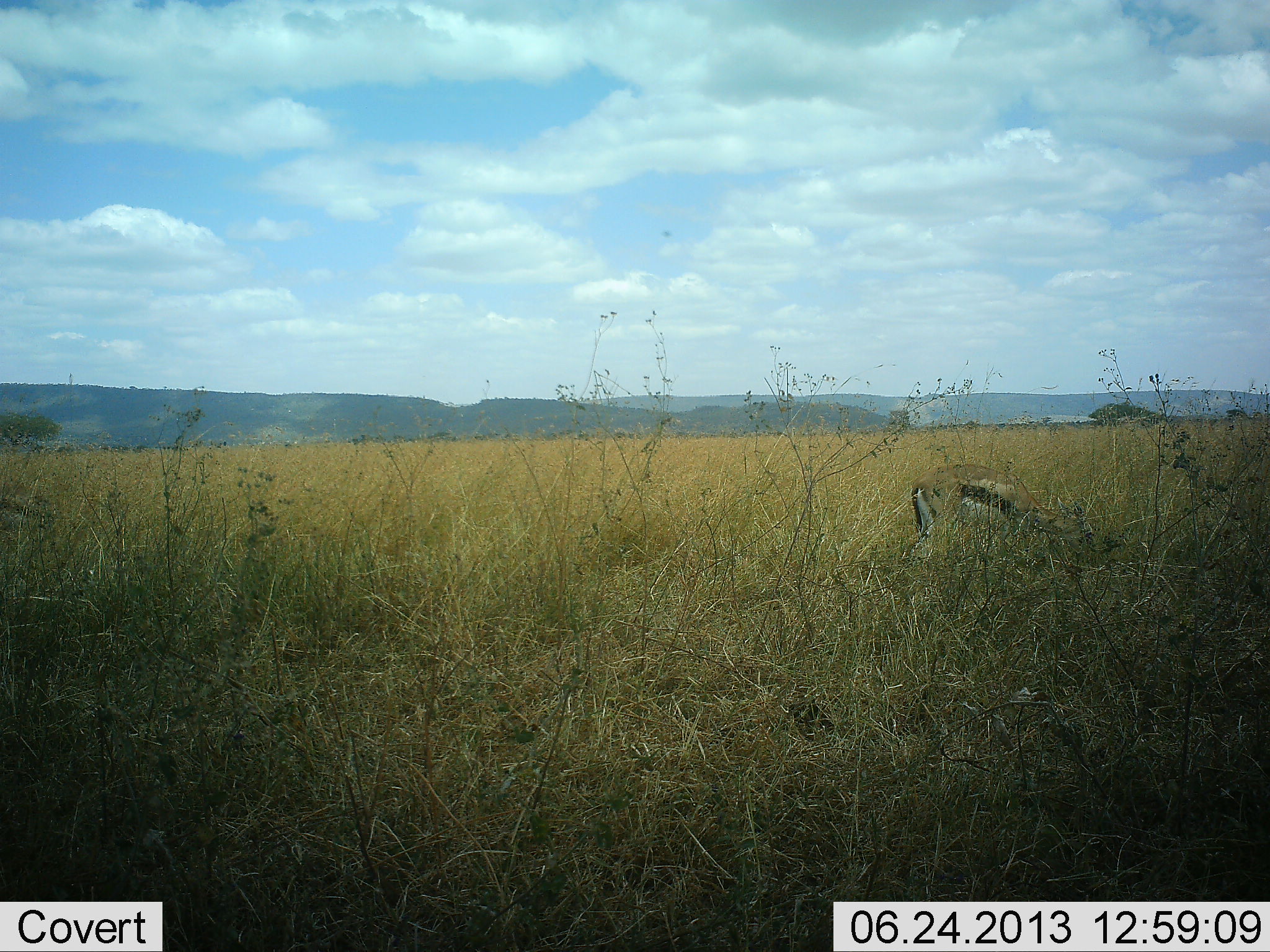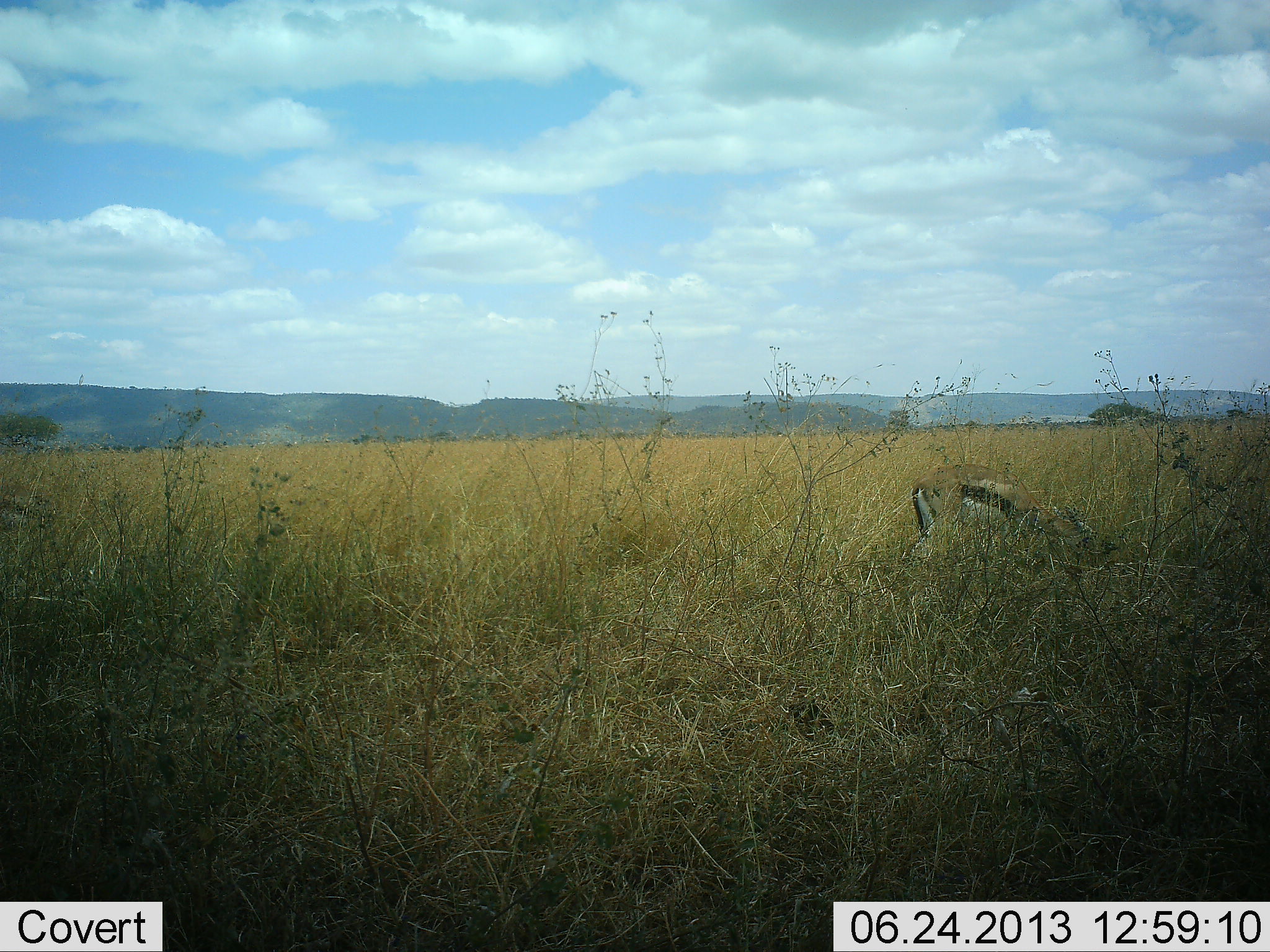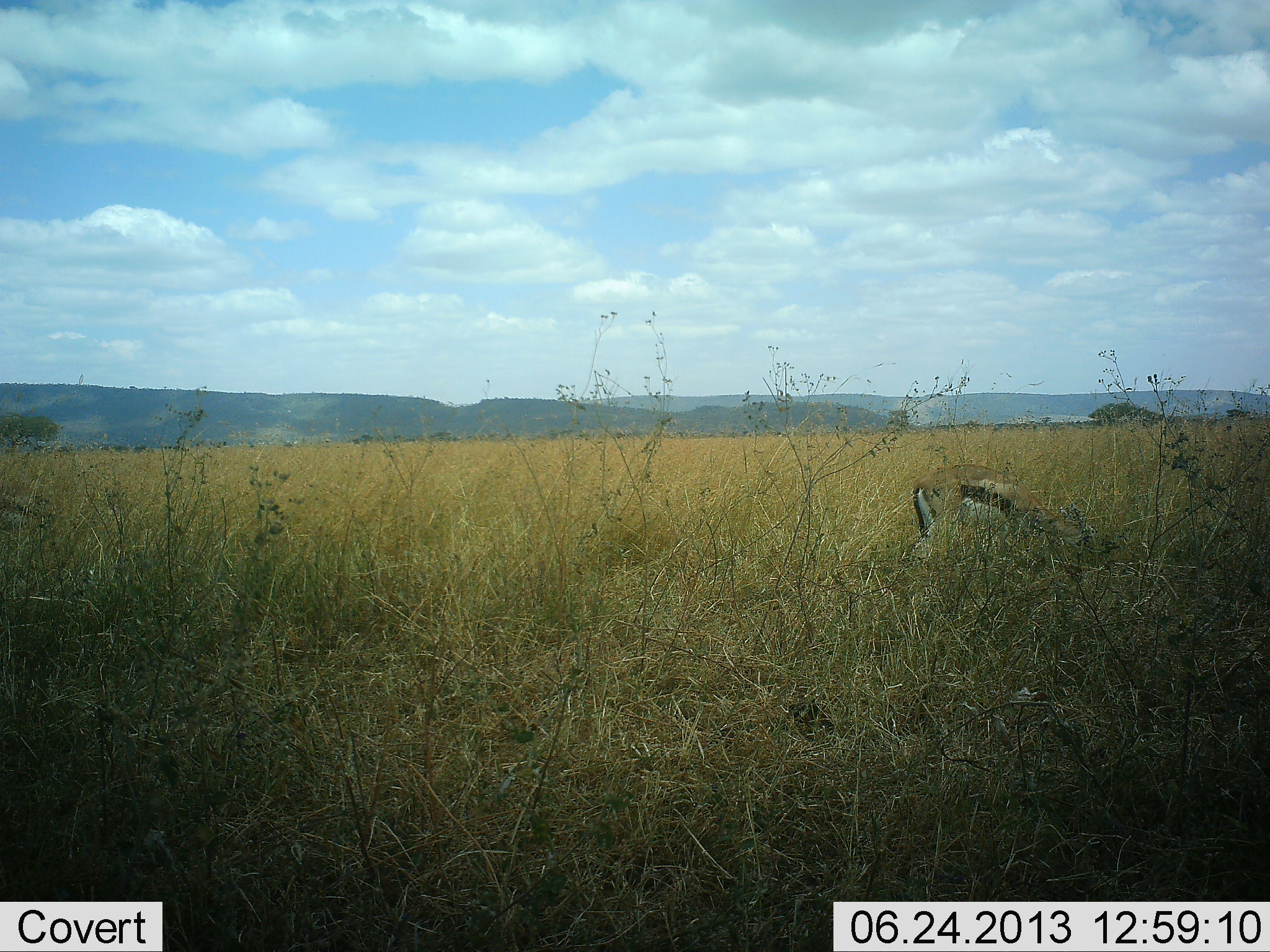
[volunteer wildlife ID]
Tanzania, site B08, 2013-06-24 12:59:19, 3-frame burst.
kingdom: Animalia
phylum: Chordata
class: Mammalia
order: Artiodactyla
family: Bovidae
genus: Eudorcas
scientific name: Eudorcas thomsonii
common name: thomson's gazelle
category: gazellethomsons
Gazellethomsons (thomson's gazelle) (Eudorcas thomsonii), count 1. Behavior (volunteer vote fractions): standing 27%, resting 0%, moving 5%, interacting 0%. Young present (vote fraction): 0%. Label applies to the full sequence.